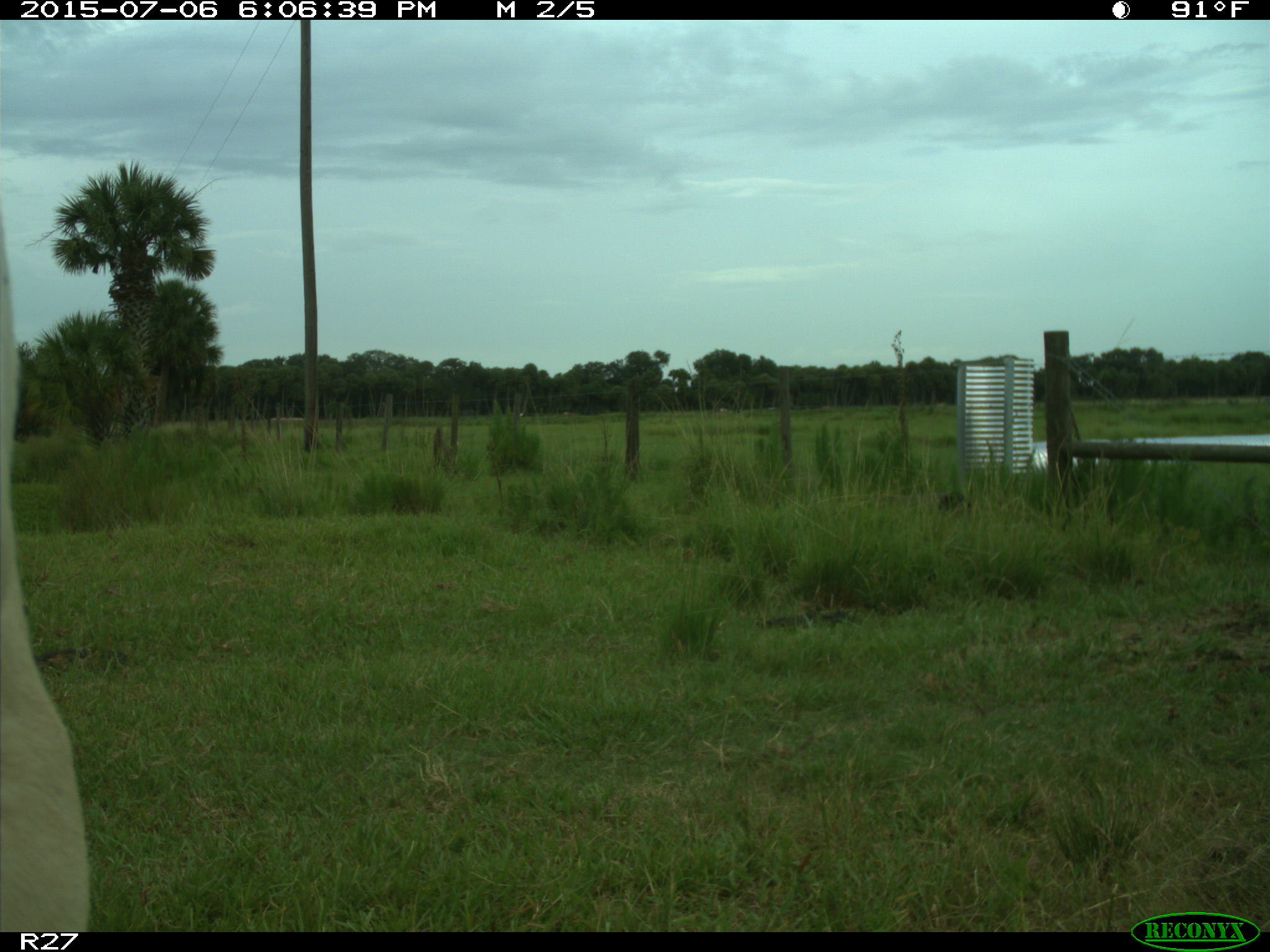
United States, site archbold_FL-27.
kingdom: Animalia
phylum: Chordata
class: Mammalia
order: Artiodactyla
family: Bovidae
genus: Bos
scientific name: Bos taurus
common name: domestic cow